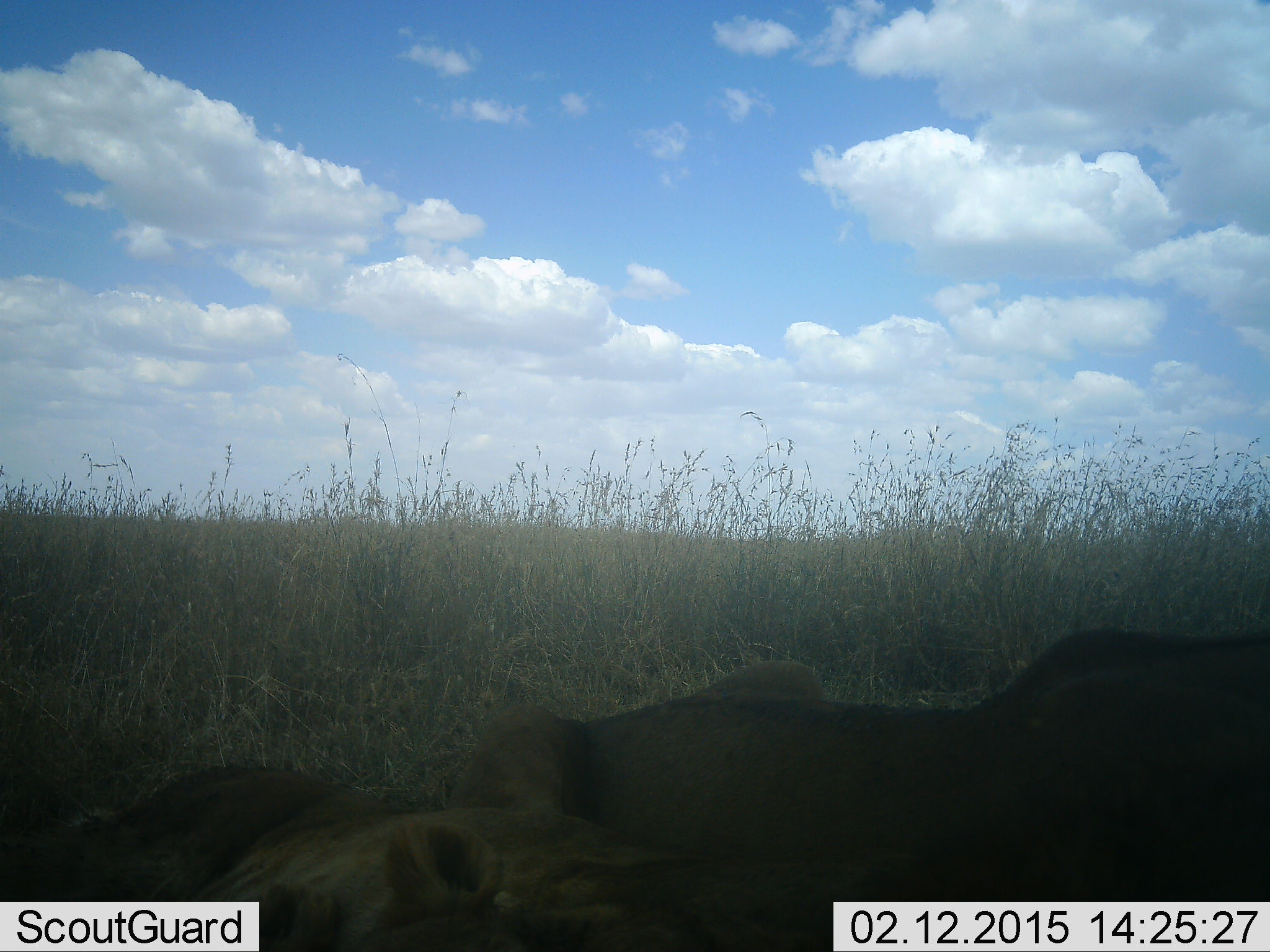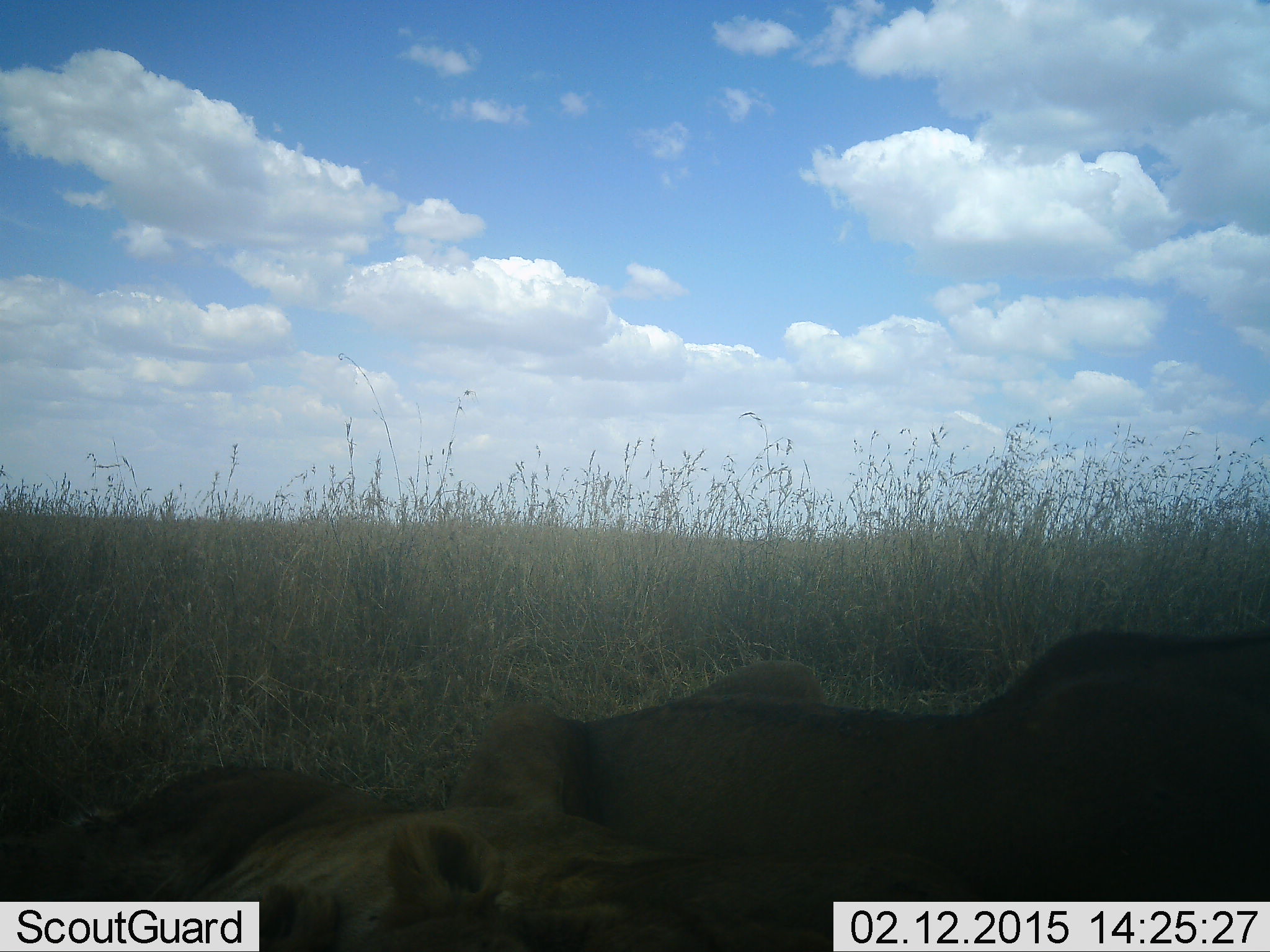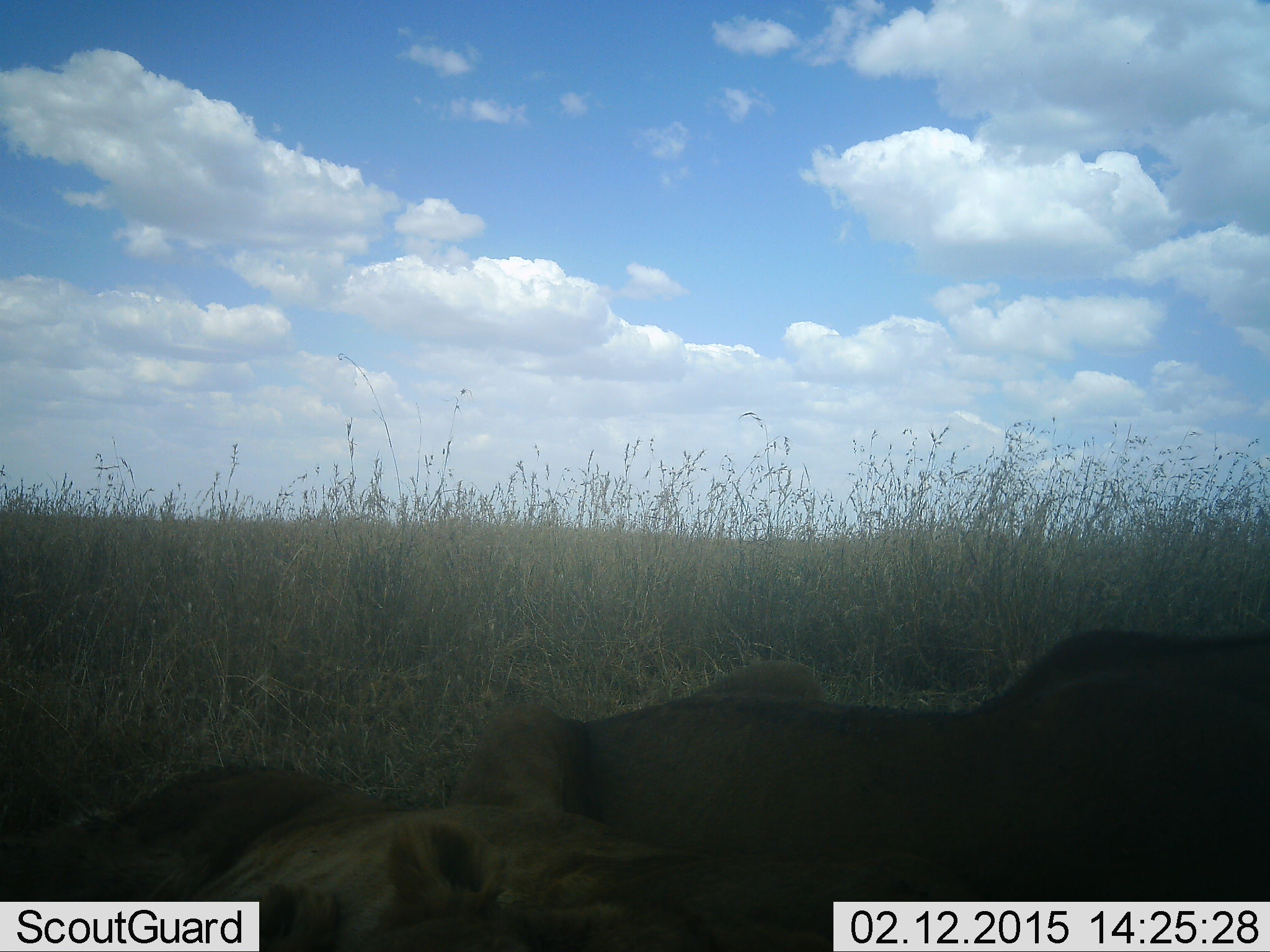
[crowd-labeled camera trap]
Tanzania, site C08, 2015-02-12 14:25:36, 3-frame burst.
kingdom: Animalia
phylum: Chordata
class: Mammalia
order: Carnivora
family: Felidae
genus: Panthera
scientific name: Panthera leo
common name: lion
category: lionfemale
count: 2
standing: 0%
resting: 100%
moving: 0%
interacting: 9%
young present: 0%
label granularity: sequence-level